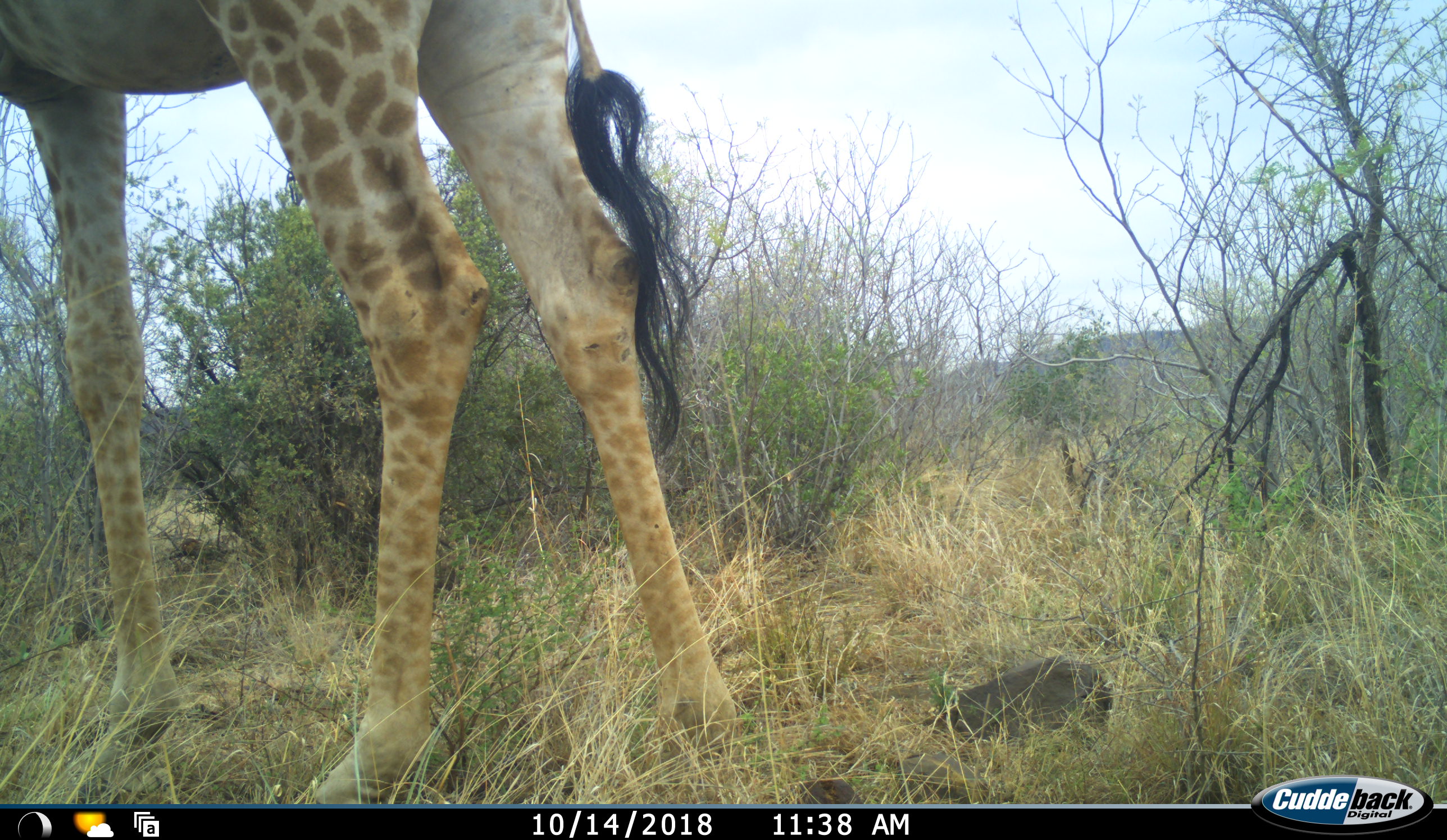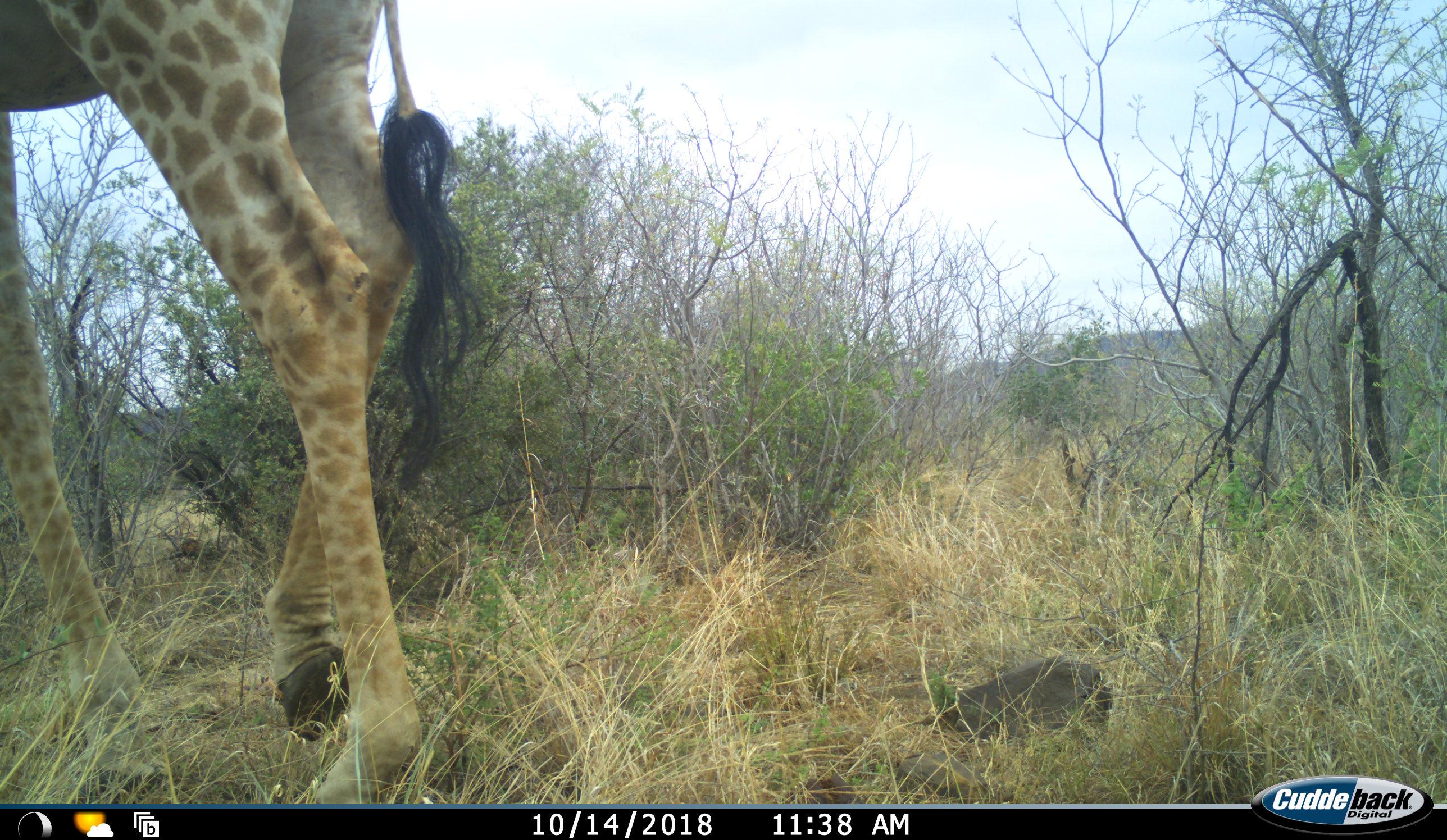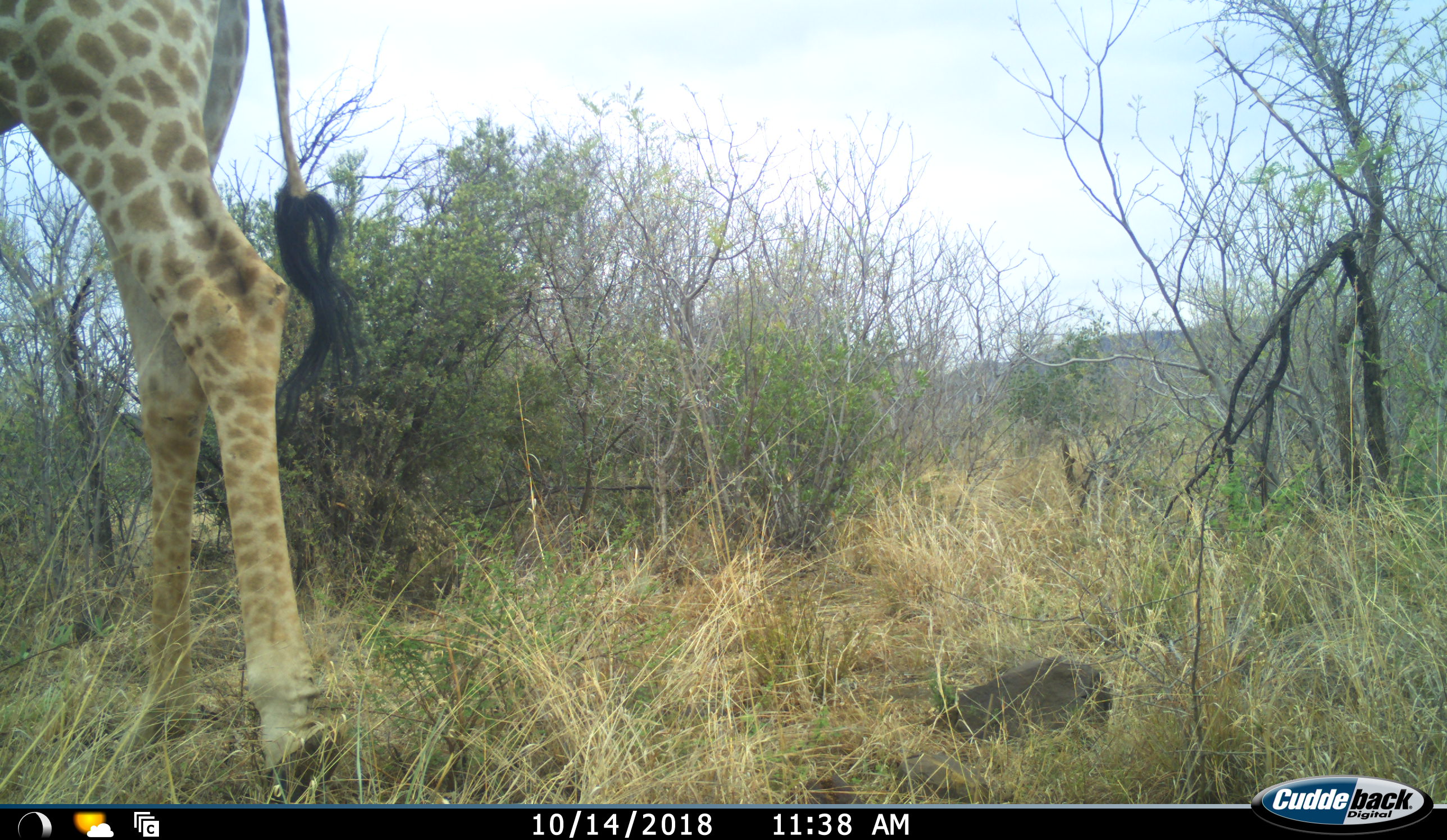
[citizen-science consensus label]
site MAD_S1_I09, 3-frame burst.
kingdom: Animalia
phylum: Chordata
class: Mammalia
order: Artiodactyla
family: Giraffidae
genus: Giraffa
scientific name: Giraffa camelopardalis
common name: giraffe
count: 1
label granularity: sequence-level